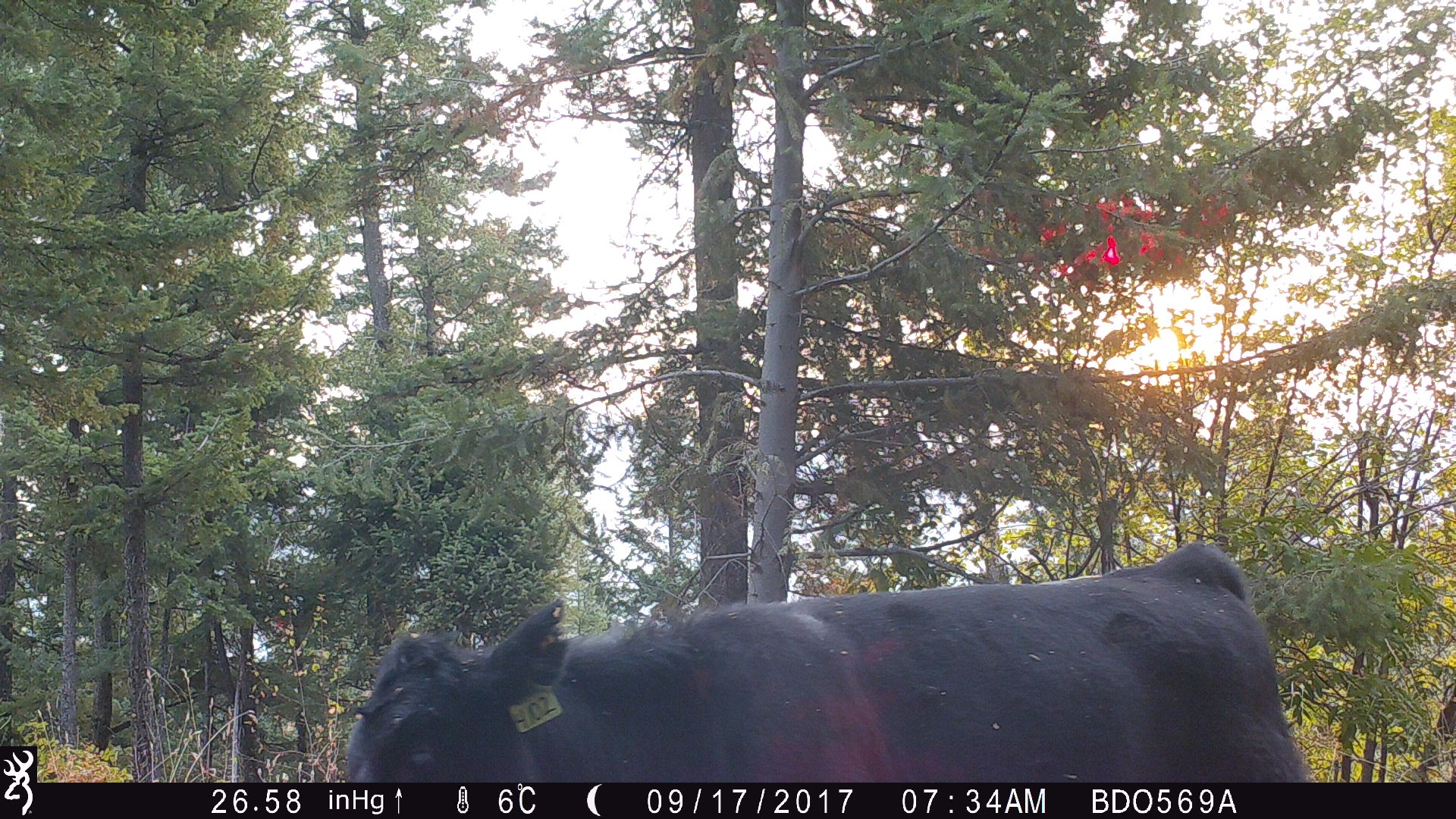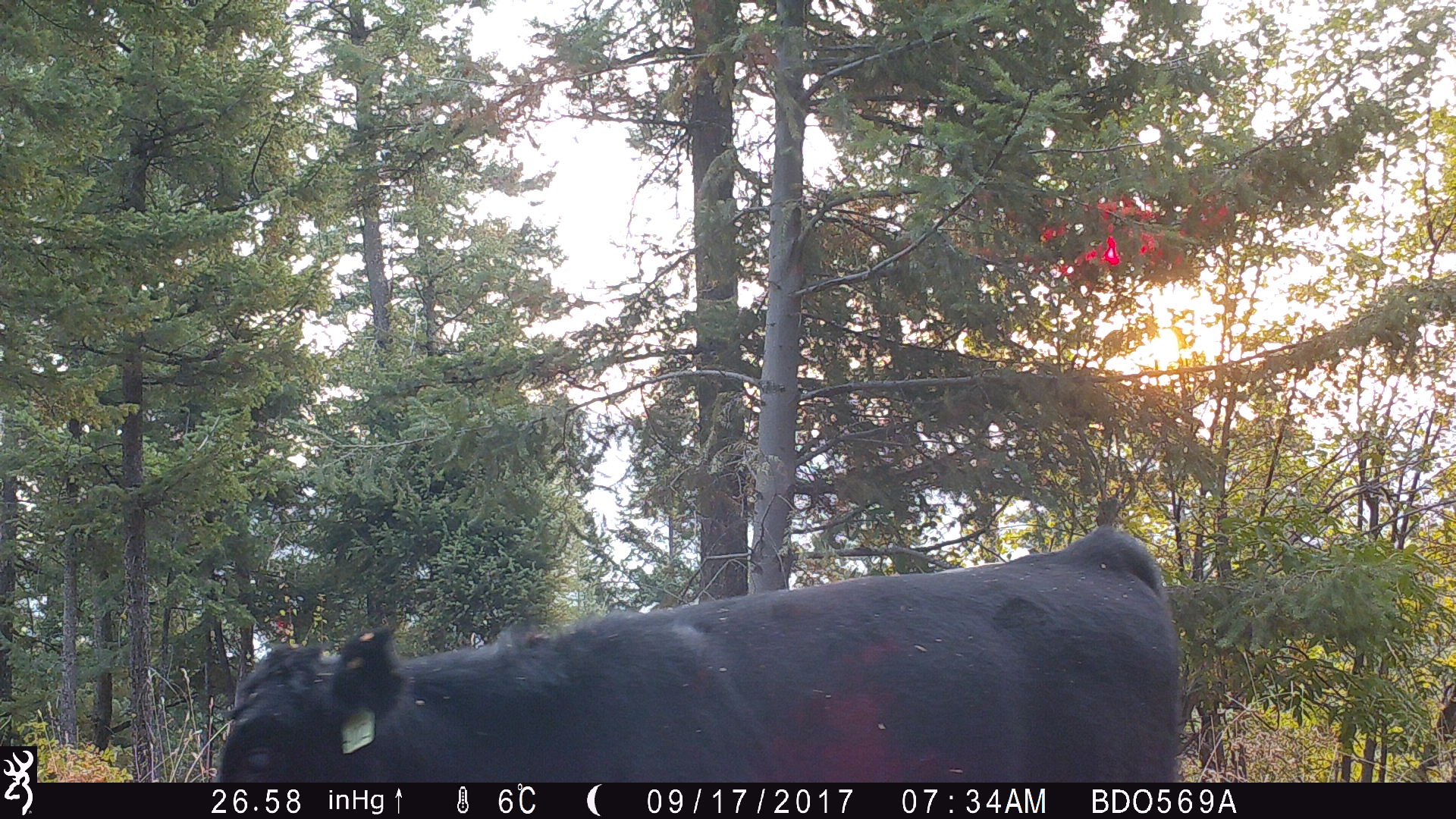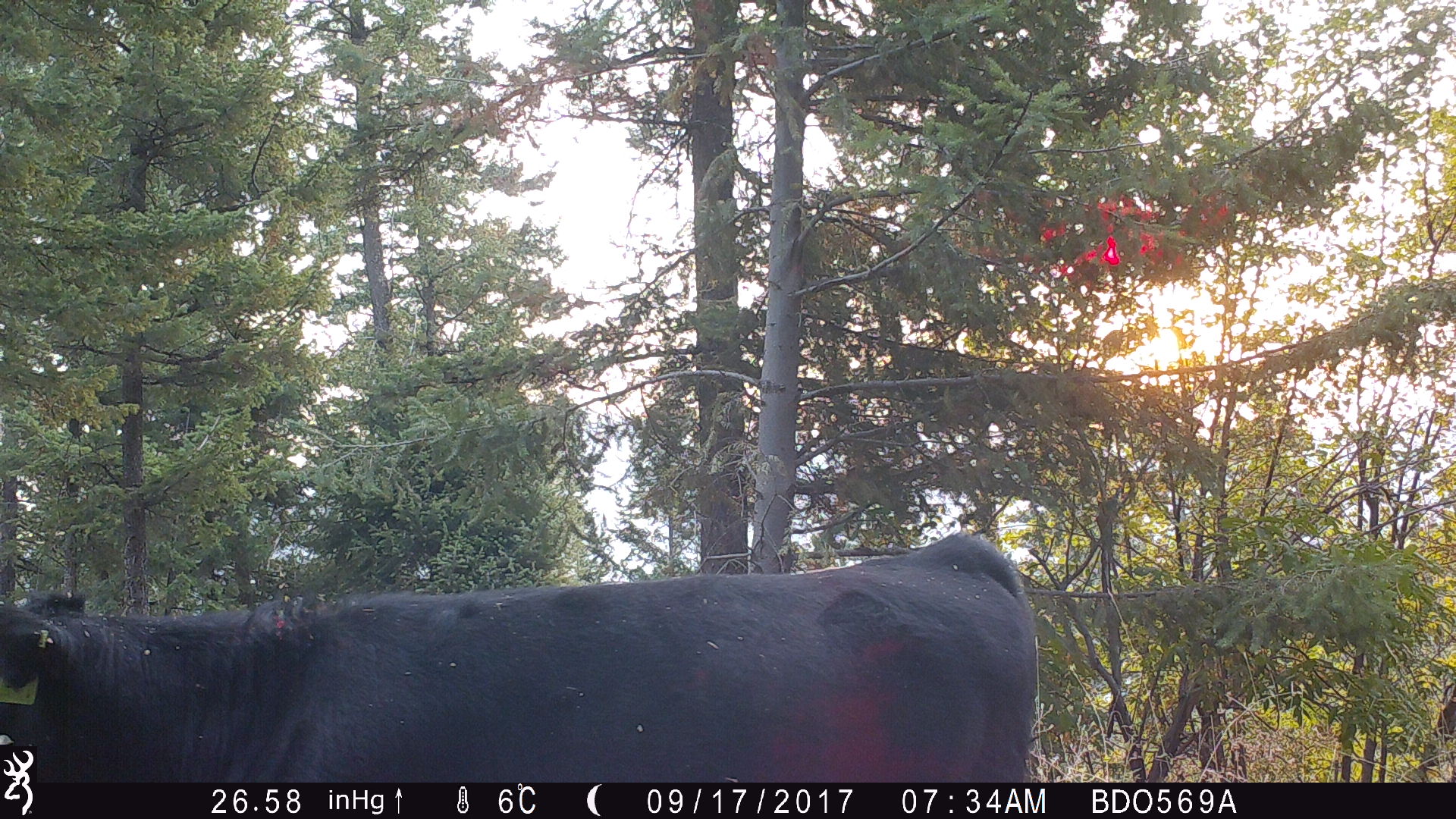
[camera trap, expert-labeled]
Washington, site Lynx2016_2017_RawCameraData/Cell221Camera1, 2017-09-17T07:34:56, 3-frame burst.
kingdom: Animalia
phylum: Chordata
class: Mammalia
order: Artiodactyla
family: Bovidae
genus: Bos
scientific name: Bos taurus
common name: domestic cattle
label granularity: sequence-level